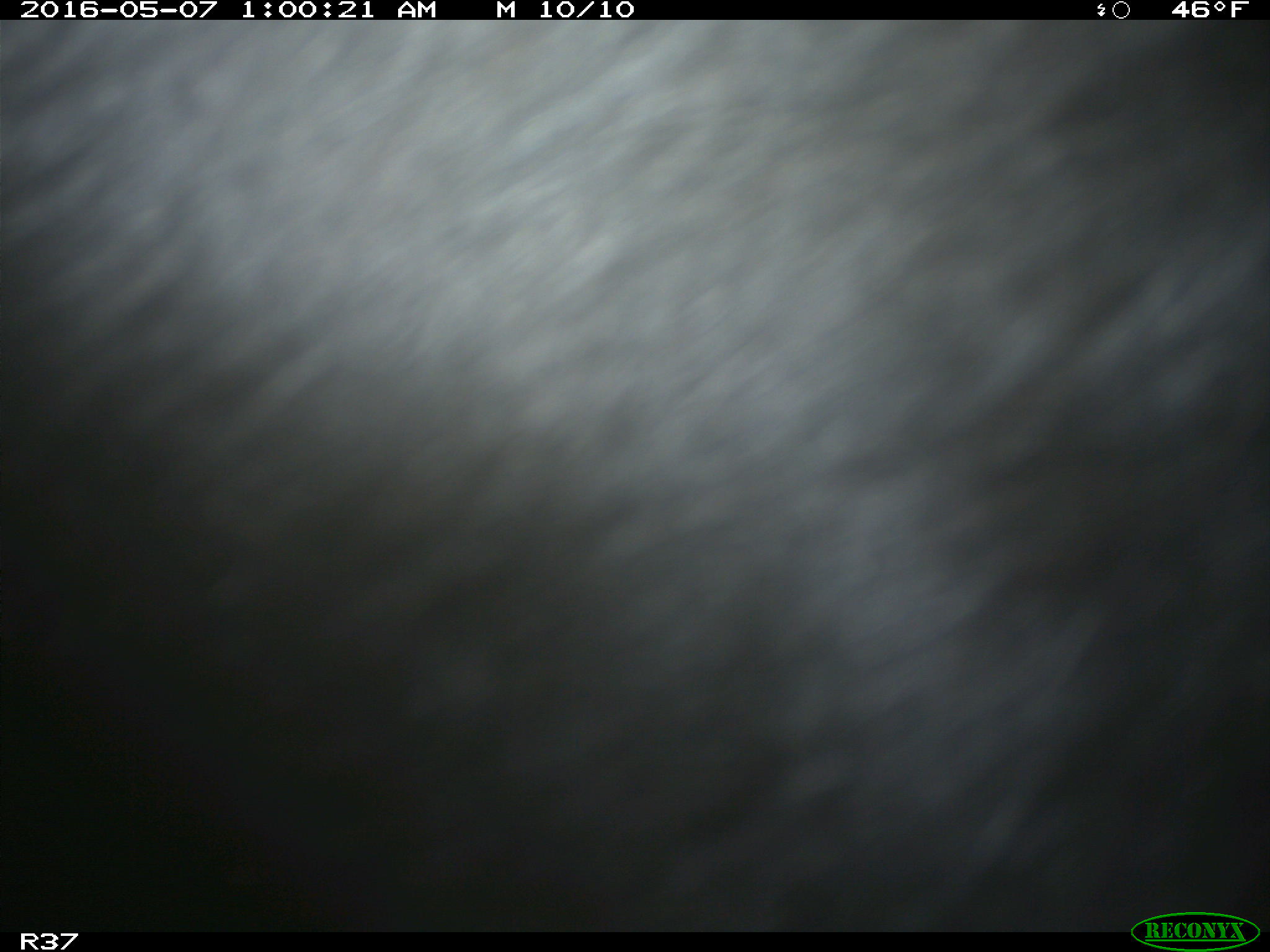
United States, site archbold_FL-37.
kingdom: Animalia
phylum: Chordata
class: Mammalia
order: Artiodactyla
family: Bovidae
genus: Bos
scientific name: Bos taurus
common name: domestic cow